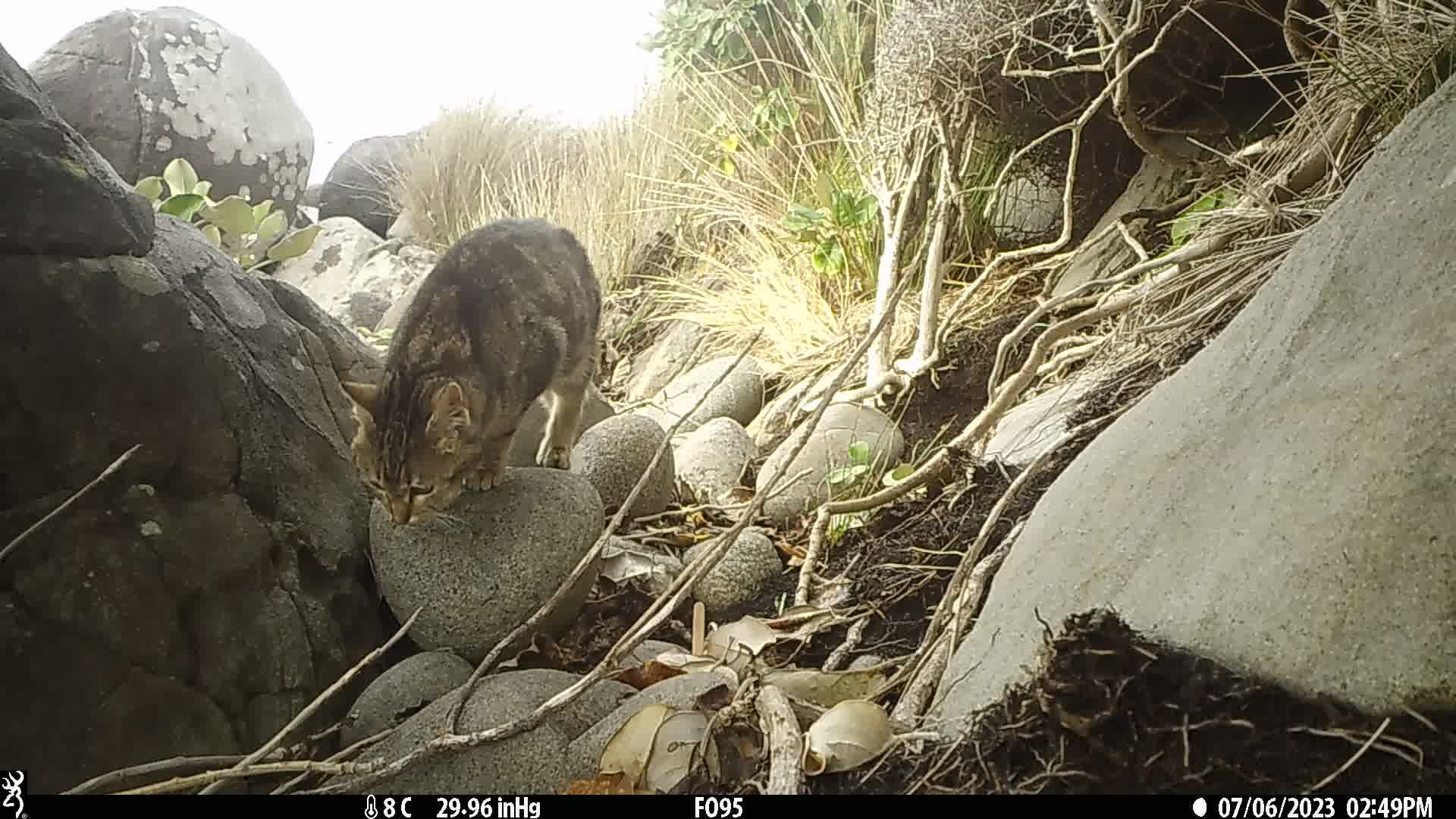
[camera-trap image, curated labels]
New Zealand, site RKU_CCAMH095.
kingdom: Animalia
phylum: Chordata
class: Mammalia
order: Carnivora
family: Felidae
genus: Felis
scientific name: Felis catus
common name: domestic cat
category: cat